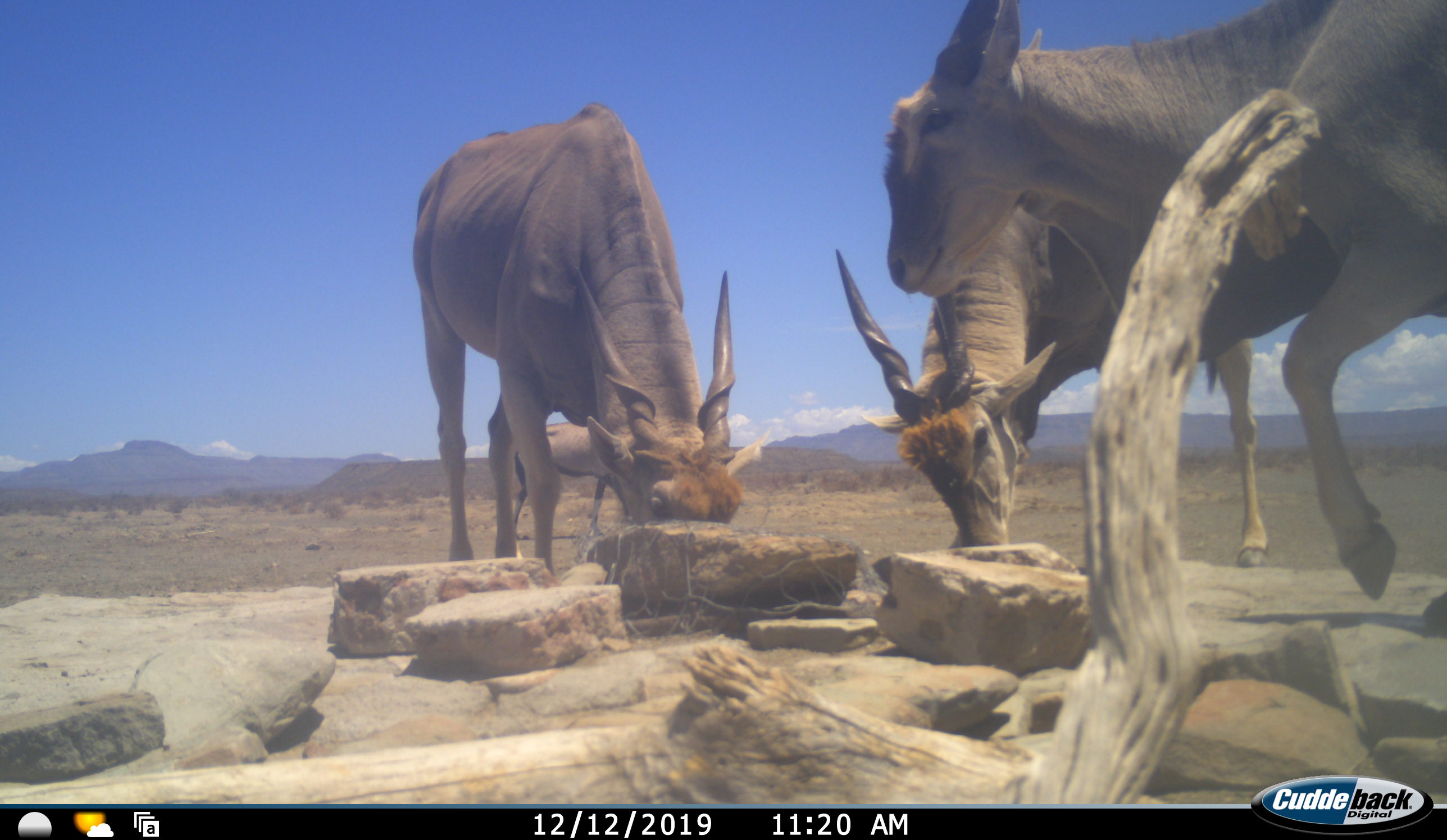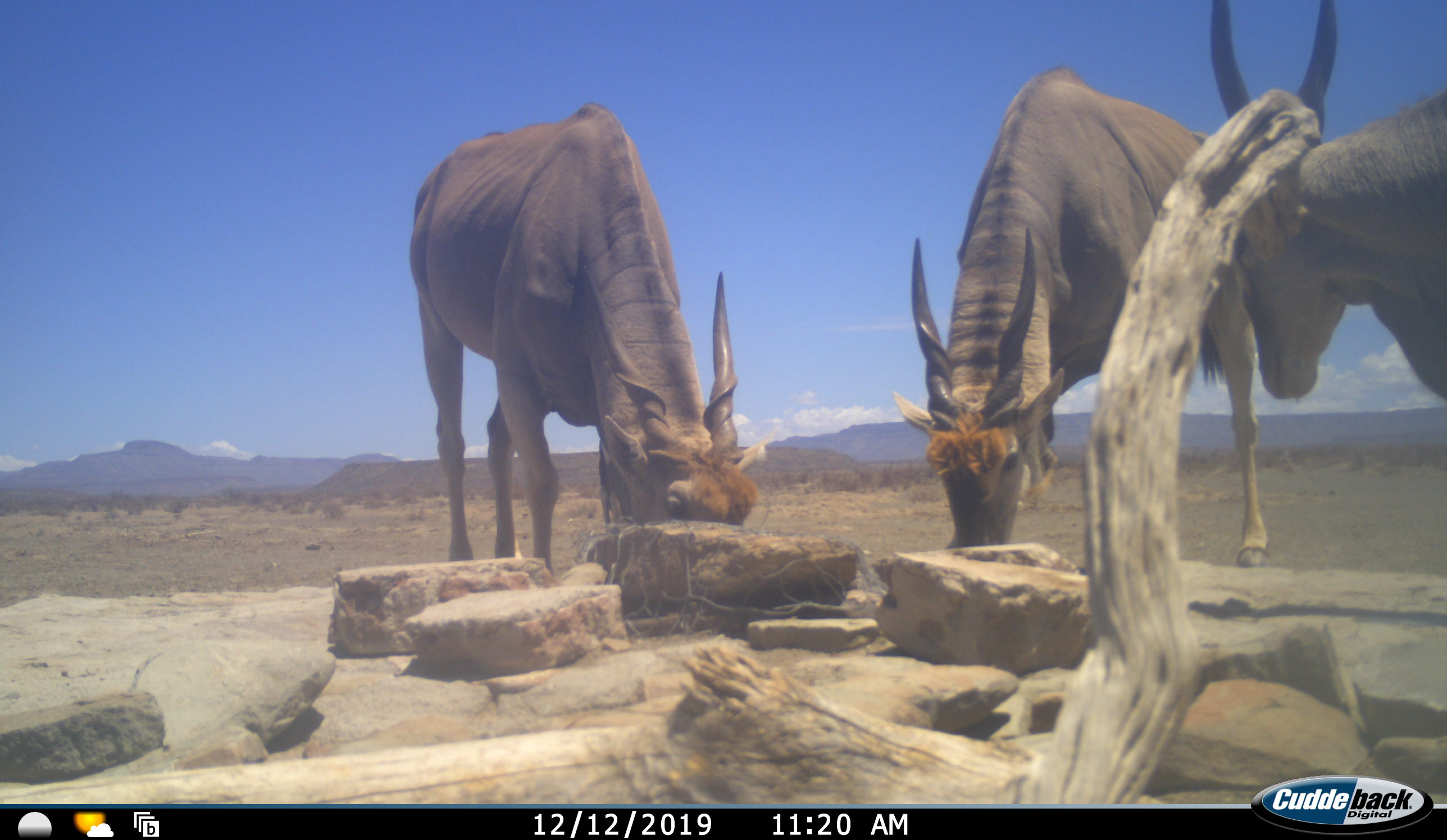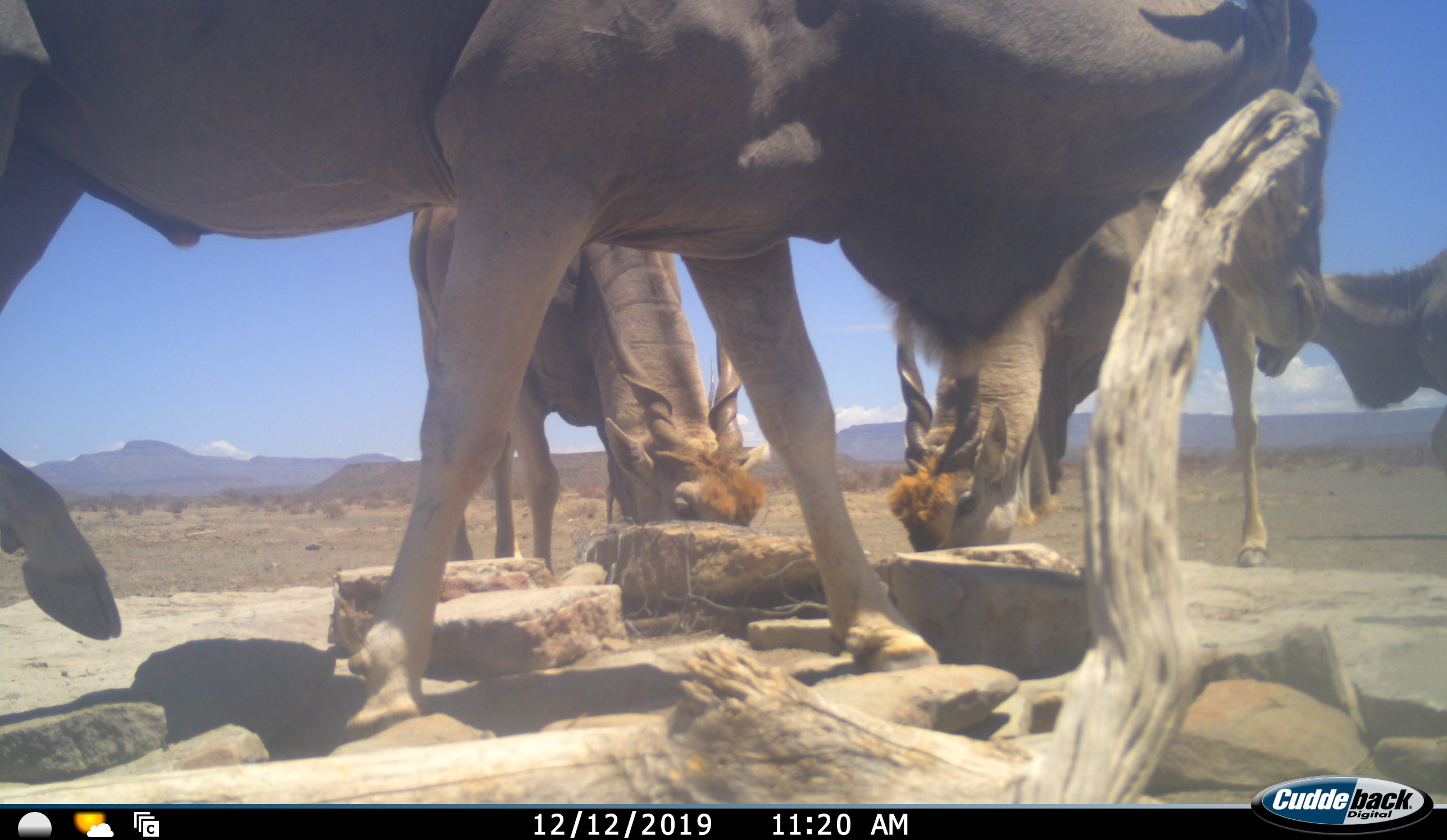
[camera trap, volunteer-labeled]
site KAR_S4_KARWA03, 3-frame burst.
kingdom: Animalia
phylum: Chordata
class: Mammalia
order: Artiodactyla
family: Bovidae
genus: Tragelaphus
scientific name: Tragelaphus oryx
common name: eland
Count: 4.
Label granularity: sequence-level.